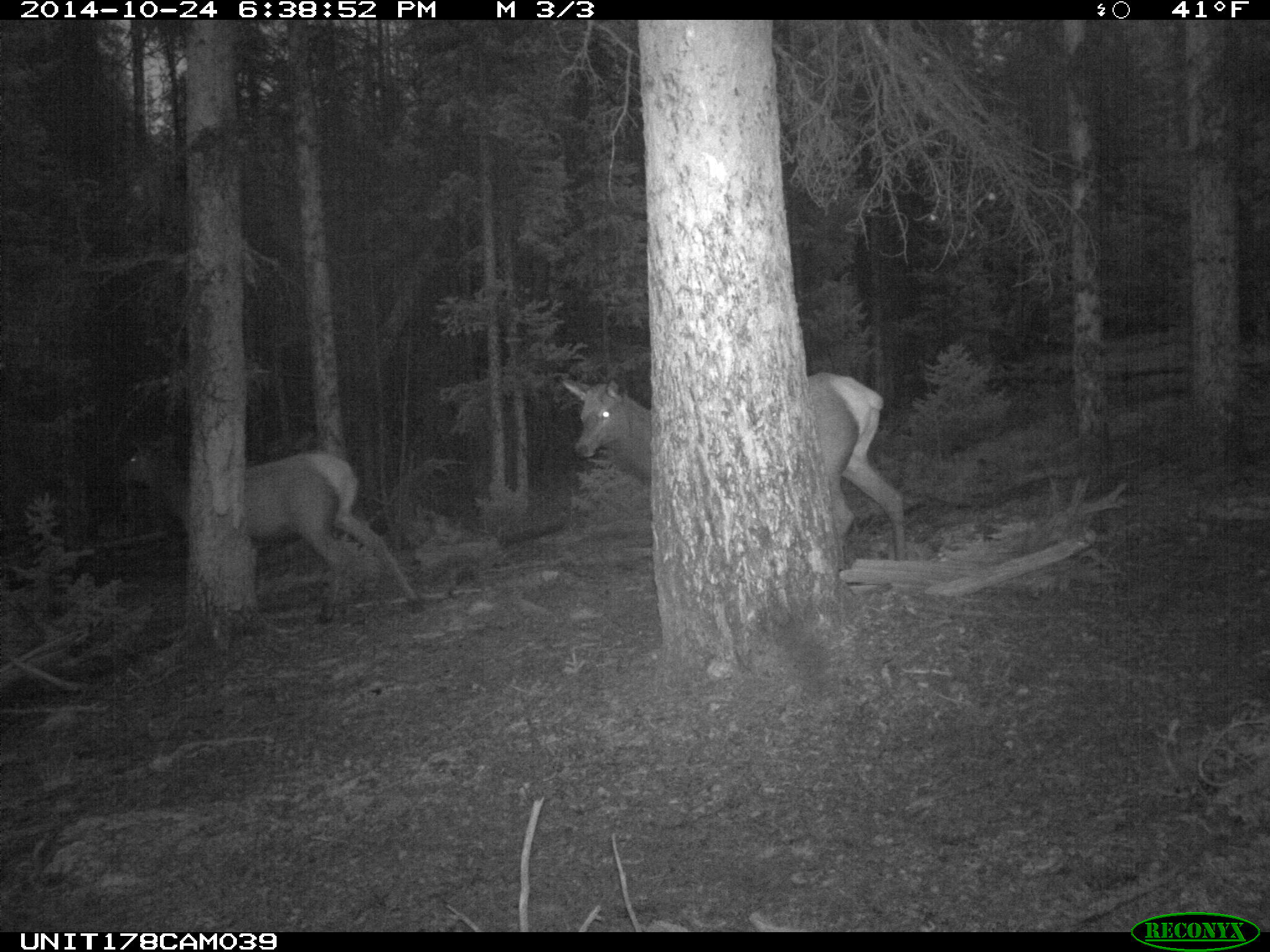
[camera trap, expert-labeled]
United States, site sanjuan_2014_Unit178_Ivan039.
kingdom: Animalia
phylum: Chordata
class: Mammalia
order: Artiodactyla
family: Cervidae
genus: Cervus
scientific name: Cervus elaphus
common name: red deer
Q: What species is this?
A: Cervus elaphus (red deer).